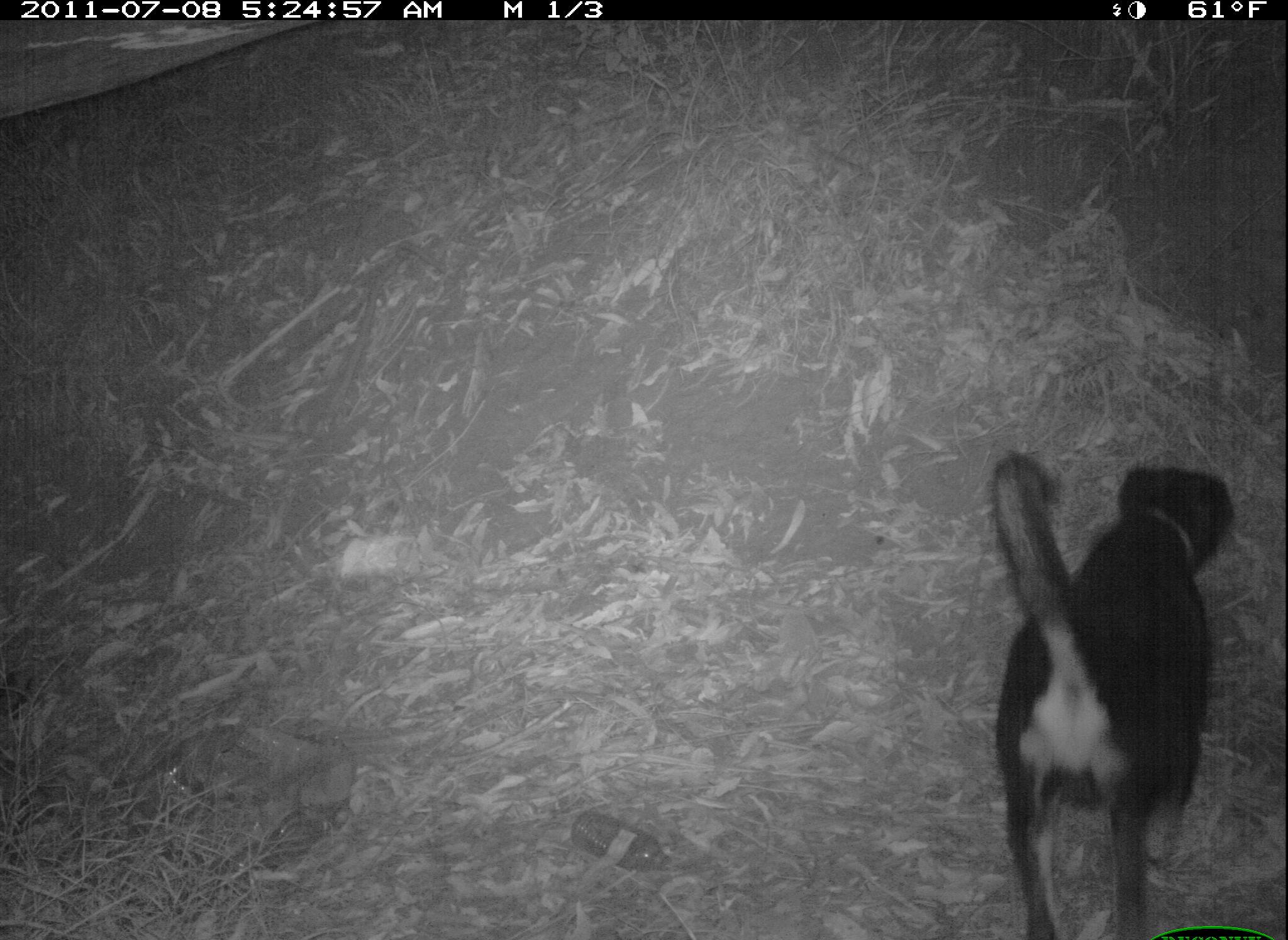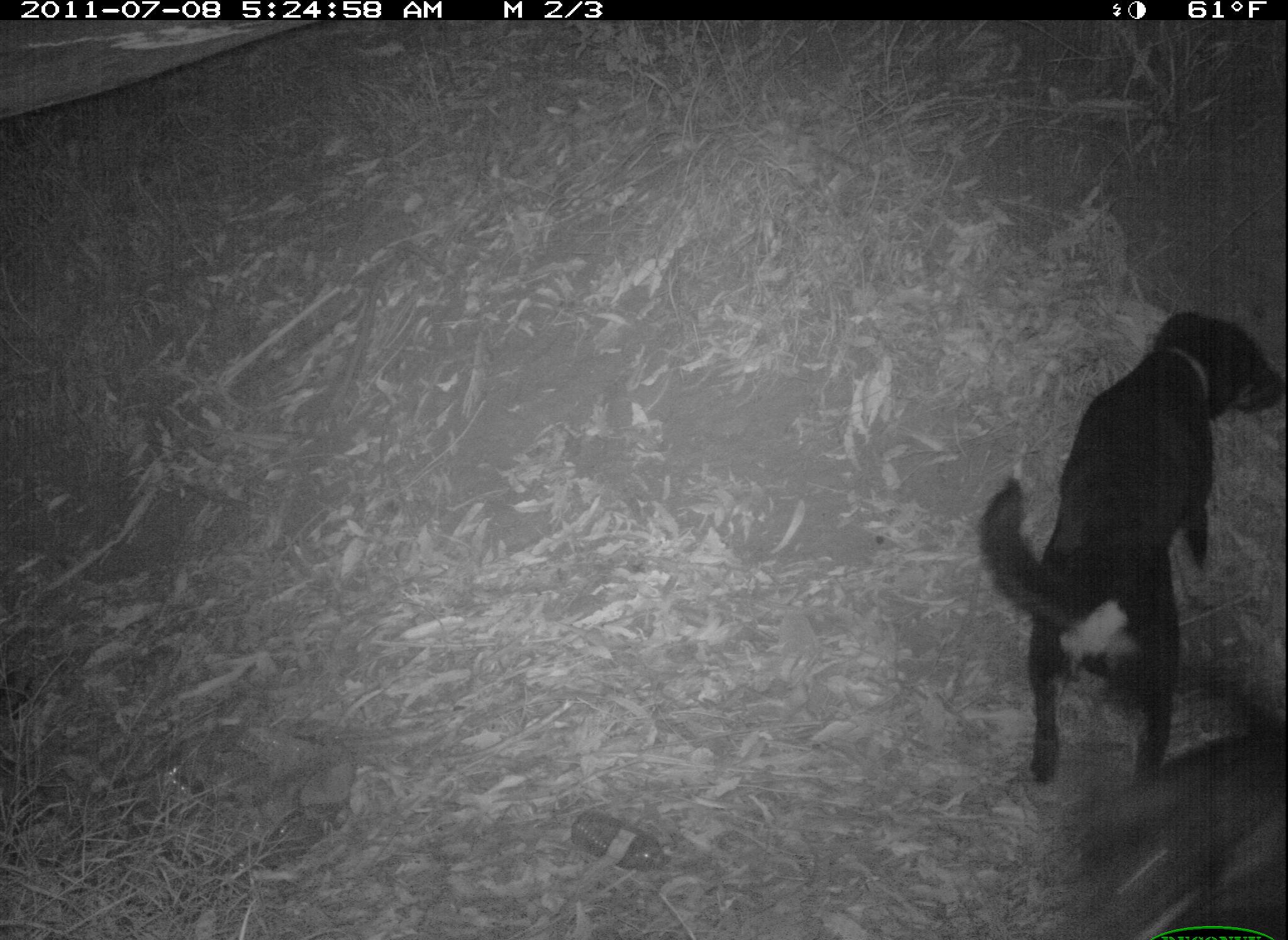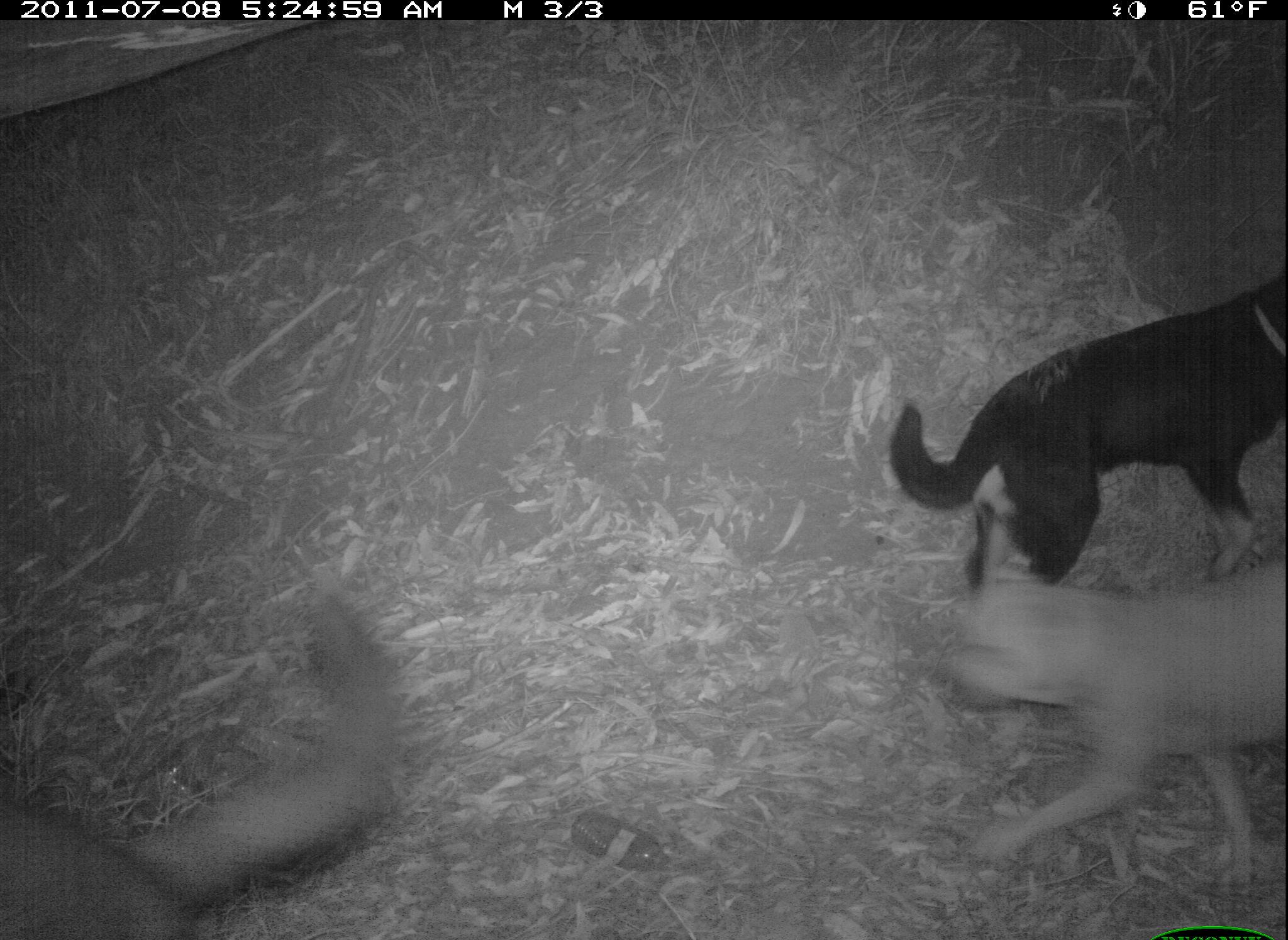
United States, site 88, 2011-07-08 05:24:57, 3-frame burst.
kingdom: Animalia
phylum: Chordata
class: Mammalia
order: Carnivora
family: Canidae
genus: Canis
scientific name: Canis familiaris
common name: domestic dog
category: dog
Dog (domestic dog) (Canis familiaris).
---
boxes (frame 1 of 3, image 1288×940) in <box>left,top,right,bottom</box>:
dog: <box>970,435,1238,936</box>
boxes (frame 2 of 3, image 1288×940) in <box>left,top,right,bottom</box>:
dog: <box>976,300,1286,792</box>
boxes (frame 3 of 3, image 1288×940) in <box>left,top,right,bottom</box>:
dog: <box>876,251,1283,615</box>; <box>3,582,415,940</box>; <box>931,506,1286,908</box>